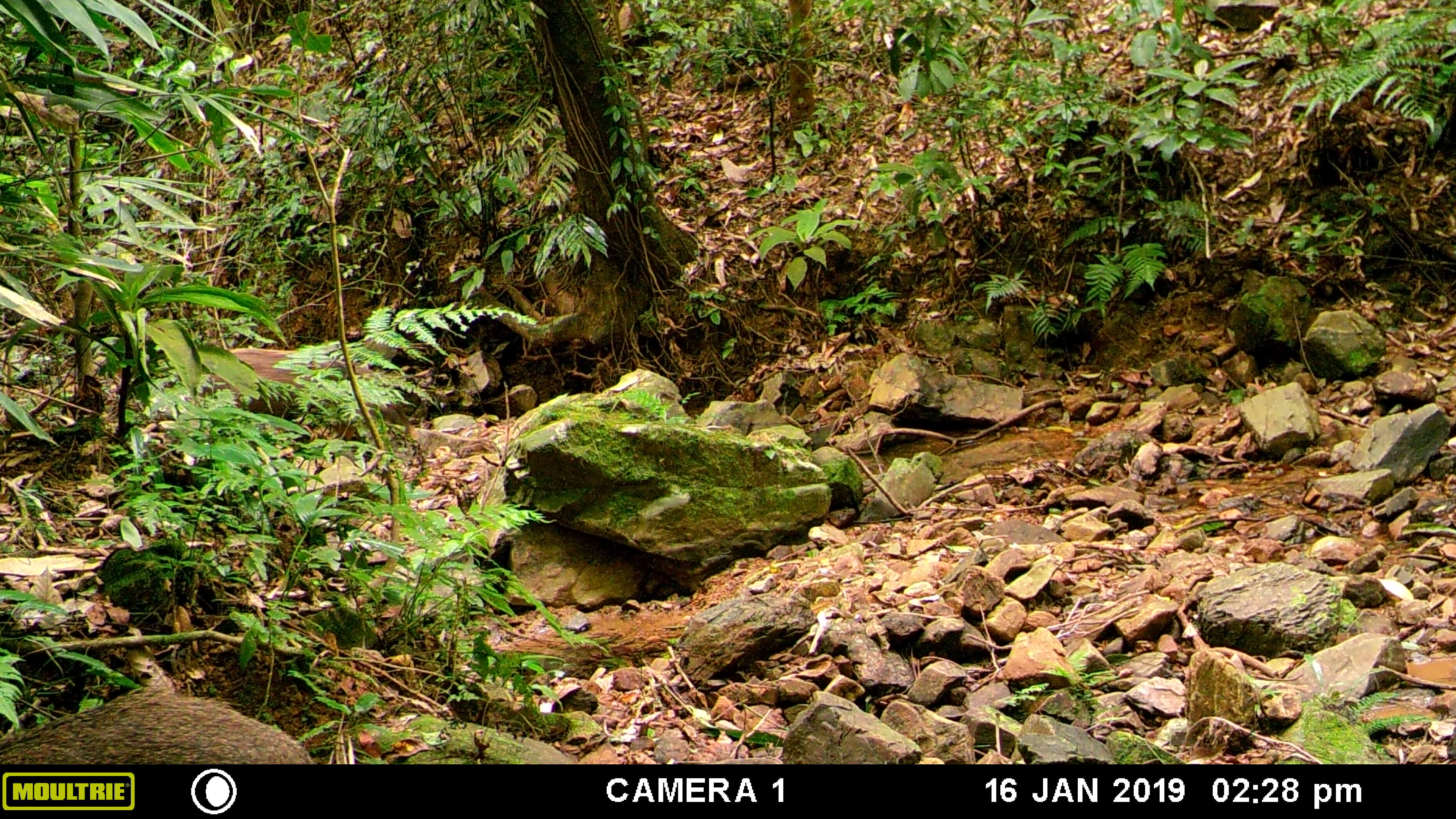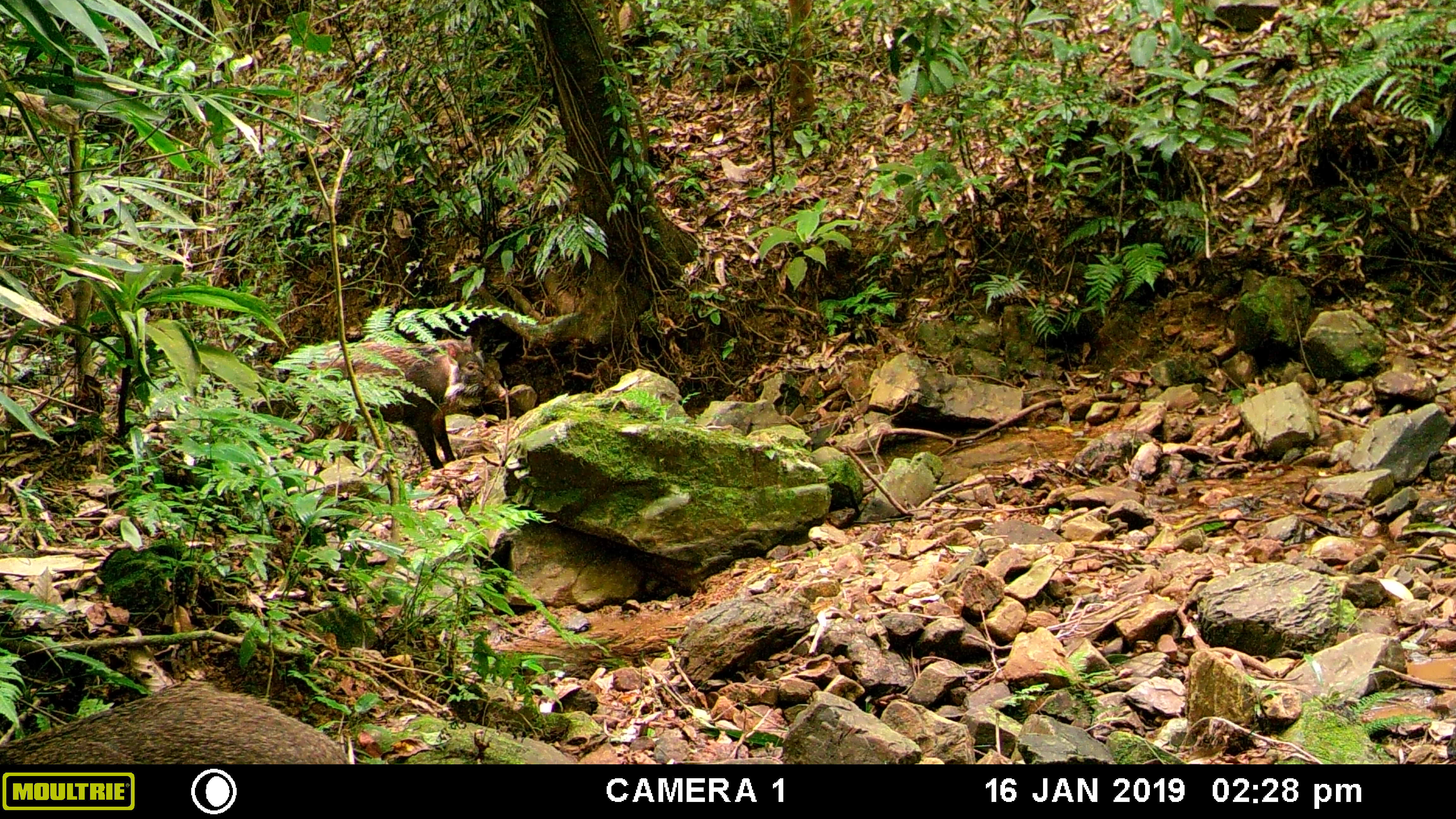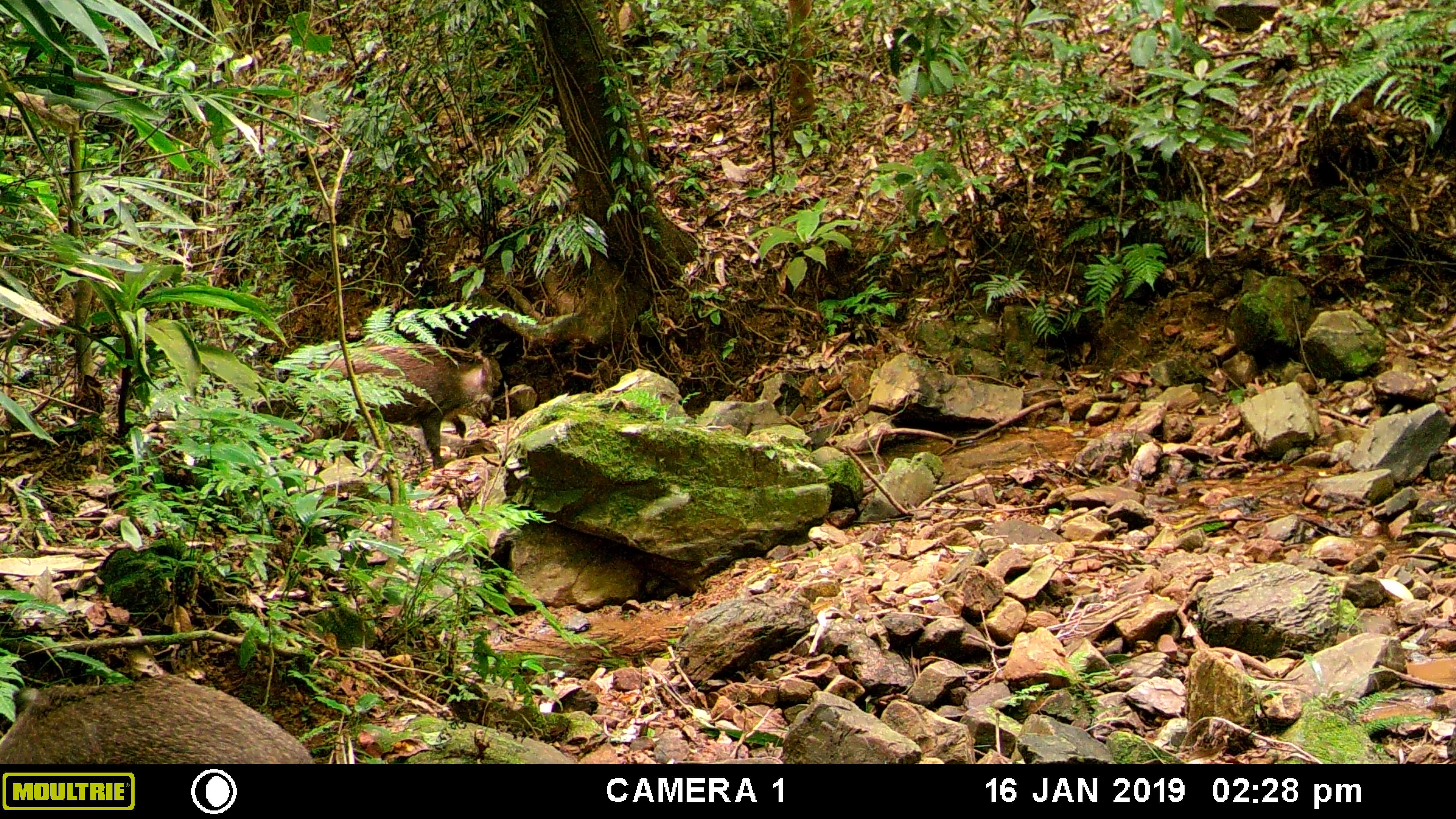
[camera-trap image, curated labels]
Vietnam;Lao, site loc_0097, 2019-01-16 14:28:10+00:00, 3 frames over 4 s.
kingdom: Animalia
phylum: Chordata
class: Mammalia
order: Artiodactyla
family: Suidae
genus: Sus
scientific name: Sus scrofa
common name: eurasian wild pig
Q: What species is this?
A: Eurasian wild pig (Sus scrofa).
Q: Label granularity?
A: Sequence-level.